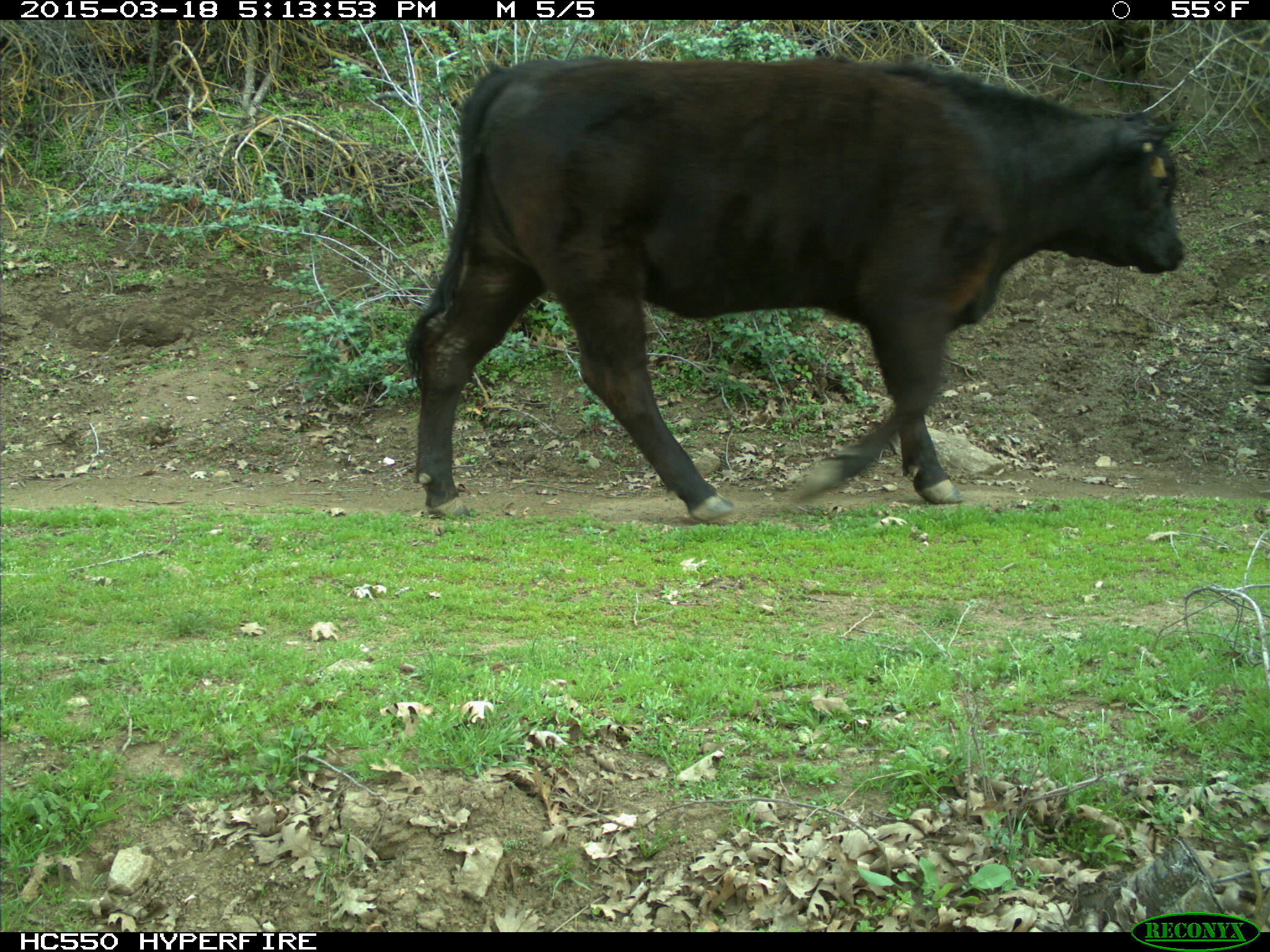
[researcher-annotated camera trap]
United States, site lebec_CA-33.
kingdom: Animalia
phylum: Chordata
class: Mammalia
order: Artiodactyla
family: Bovidae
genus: Bos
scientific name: Bos taurus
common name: domestic cow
Bos taurus (domestic cow).